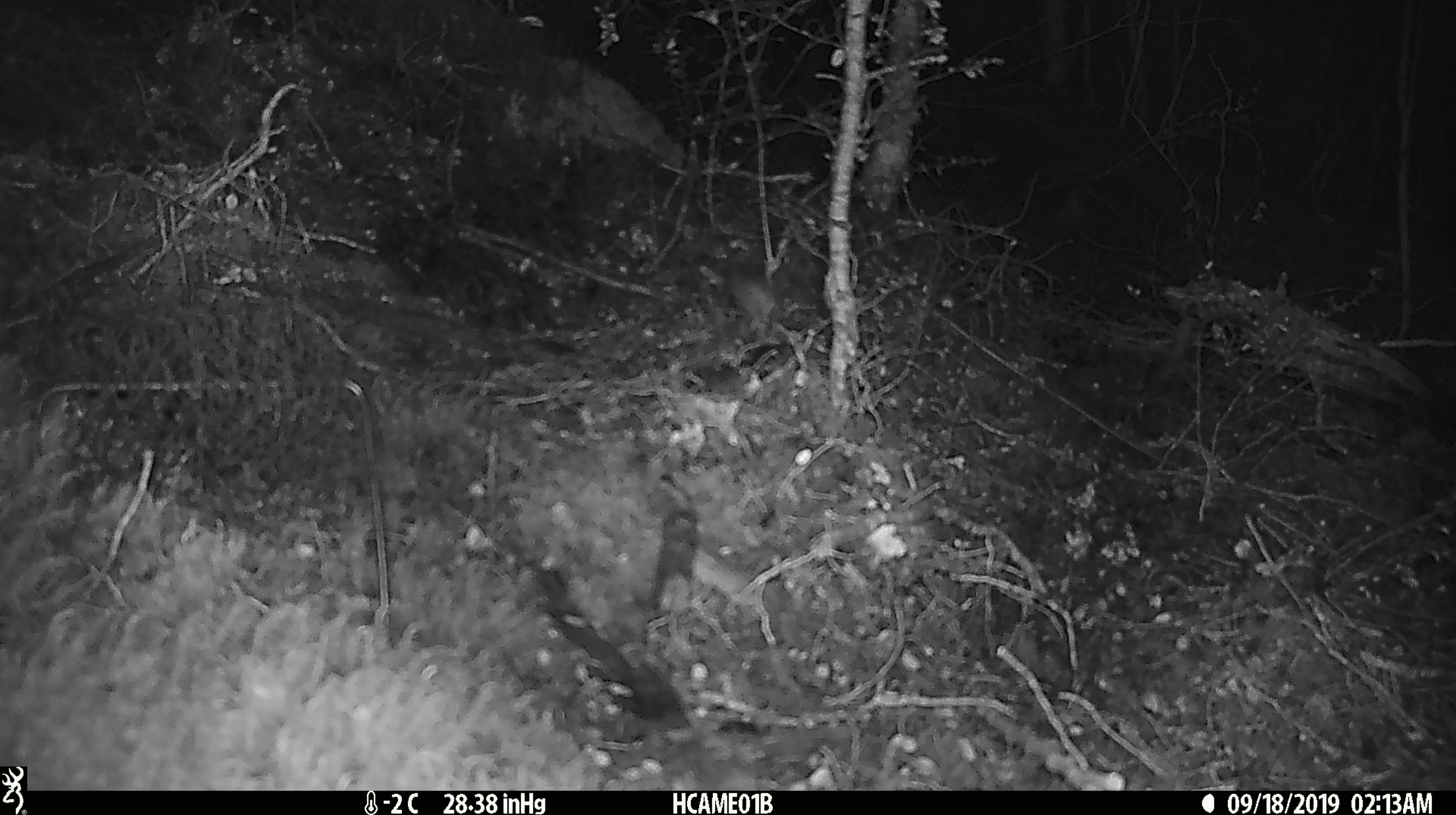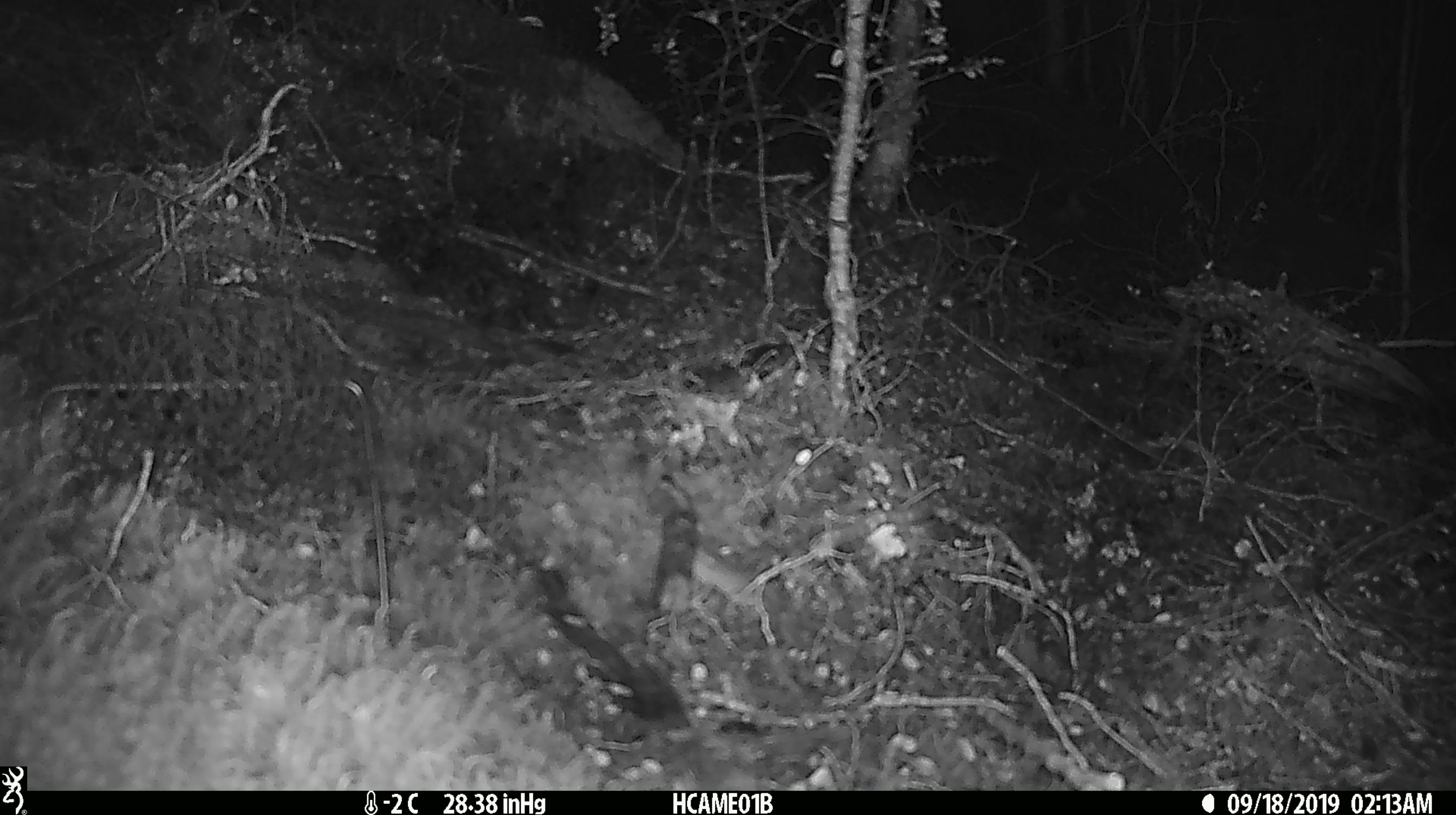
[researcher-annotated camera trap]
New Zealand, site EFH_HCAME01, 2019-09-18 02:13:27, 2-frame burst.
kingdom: Animalia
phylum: Chordata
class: Mammalia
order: Rodentia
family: Muridae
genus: Mus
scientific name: Mus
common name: mouse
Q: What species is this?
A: Mouse (Mus).